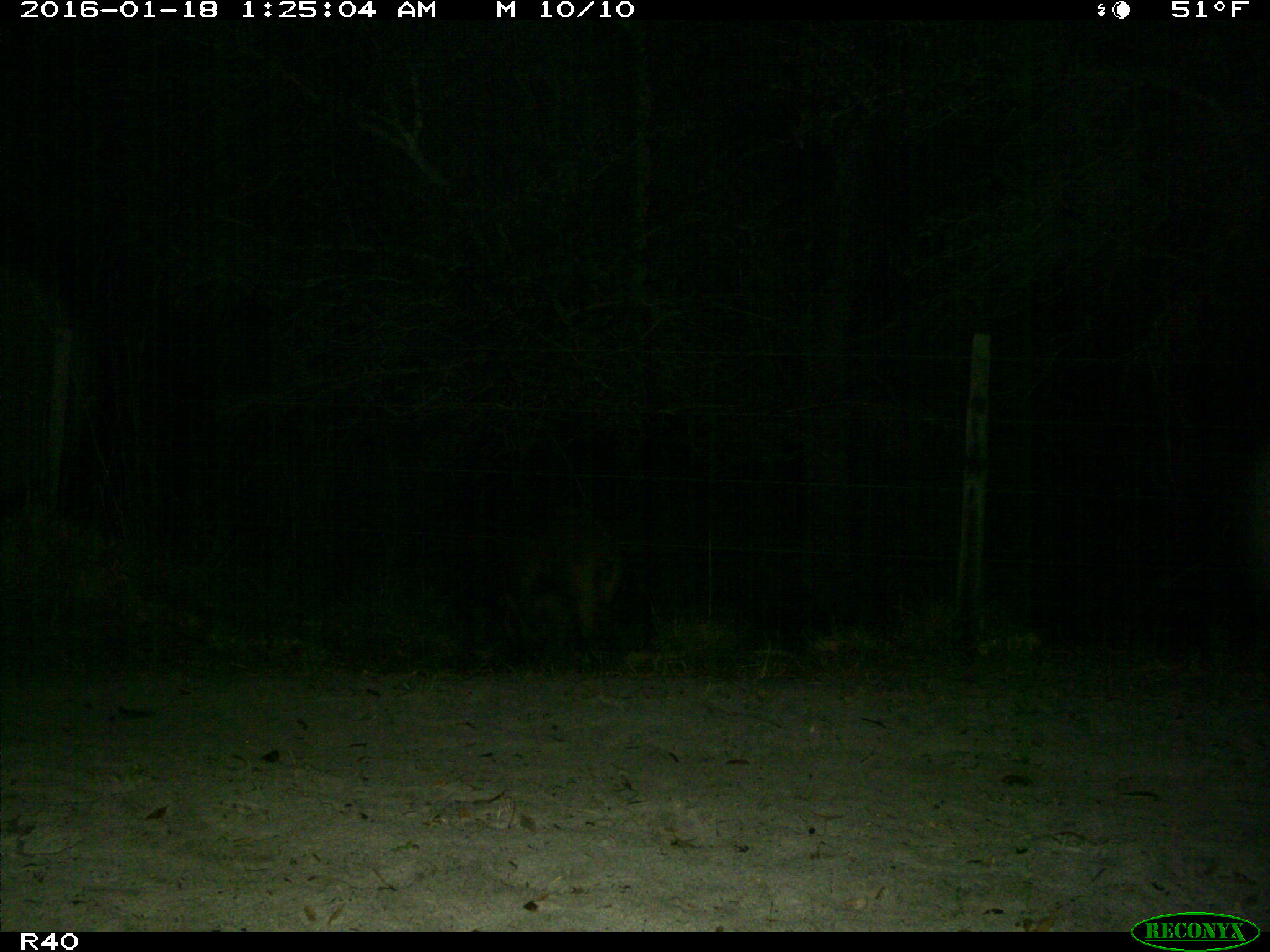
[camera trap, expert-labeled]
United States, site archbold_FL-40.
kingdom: Animalia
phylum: Chordata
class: Mammalia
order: Artiodactyla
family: Suidae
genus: Sus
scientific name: Sus scrofa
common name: wild boar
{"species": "Sus scrofa (wild boar)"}